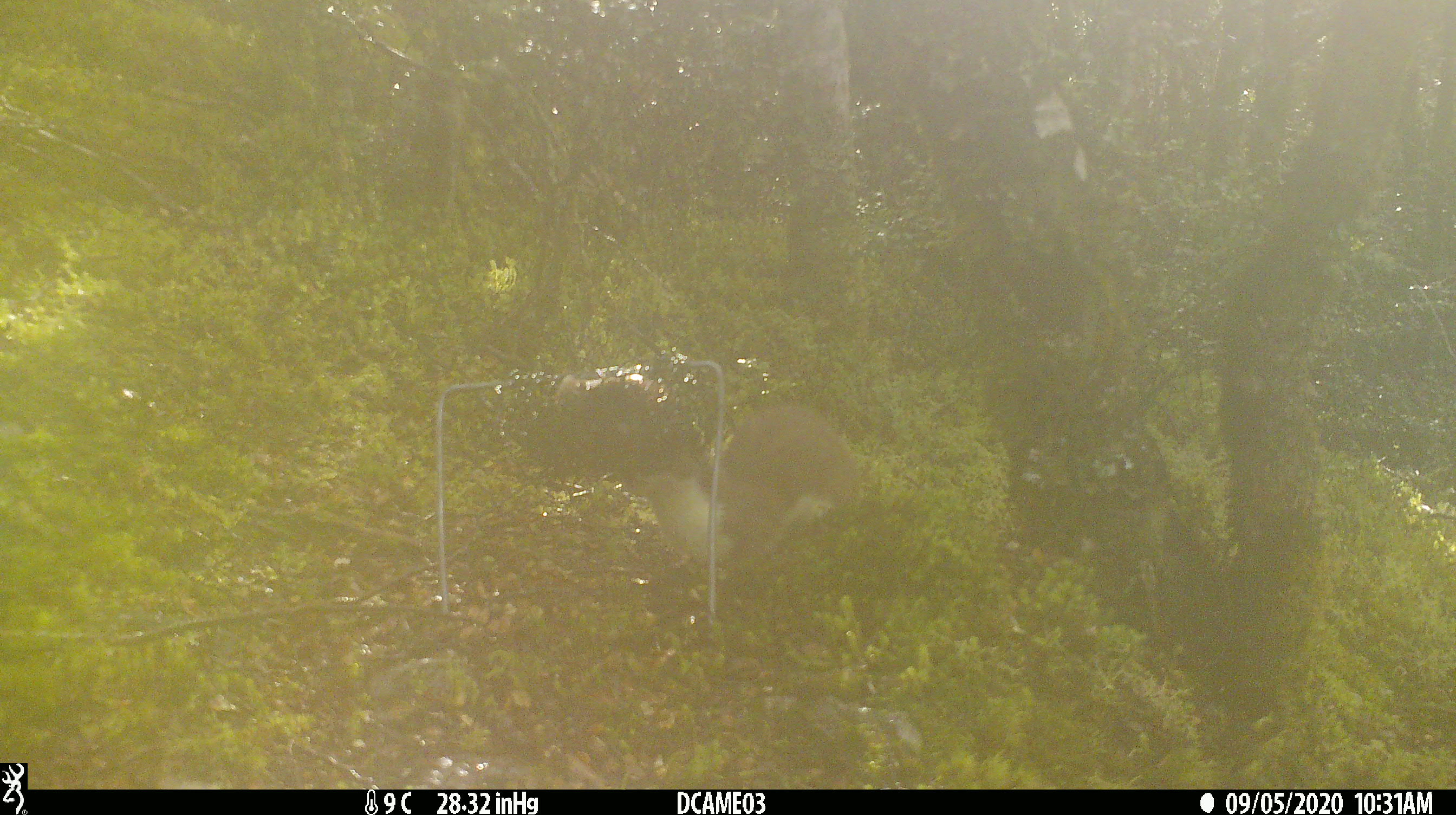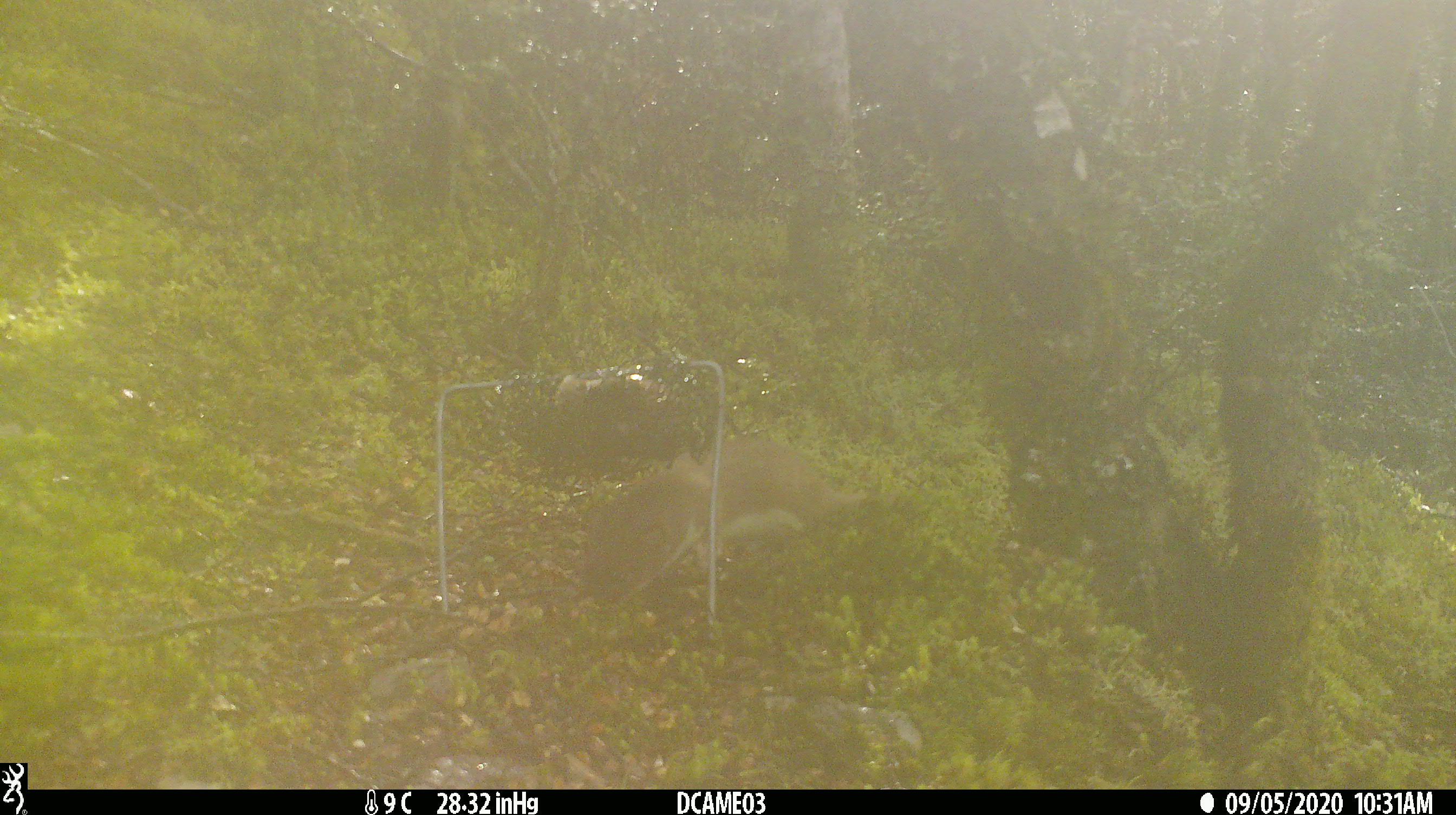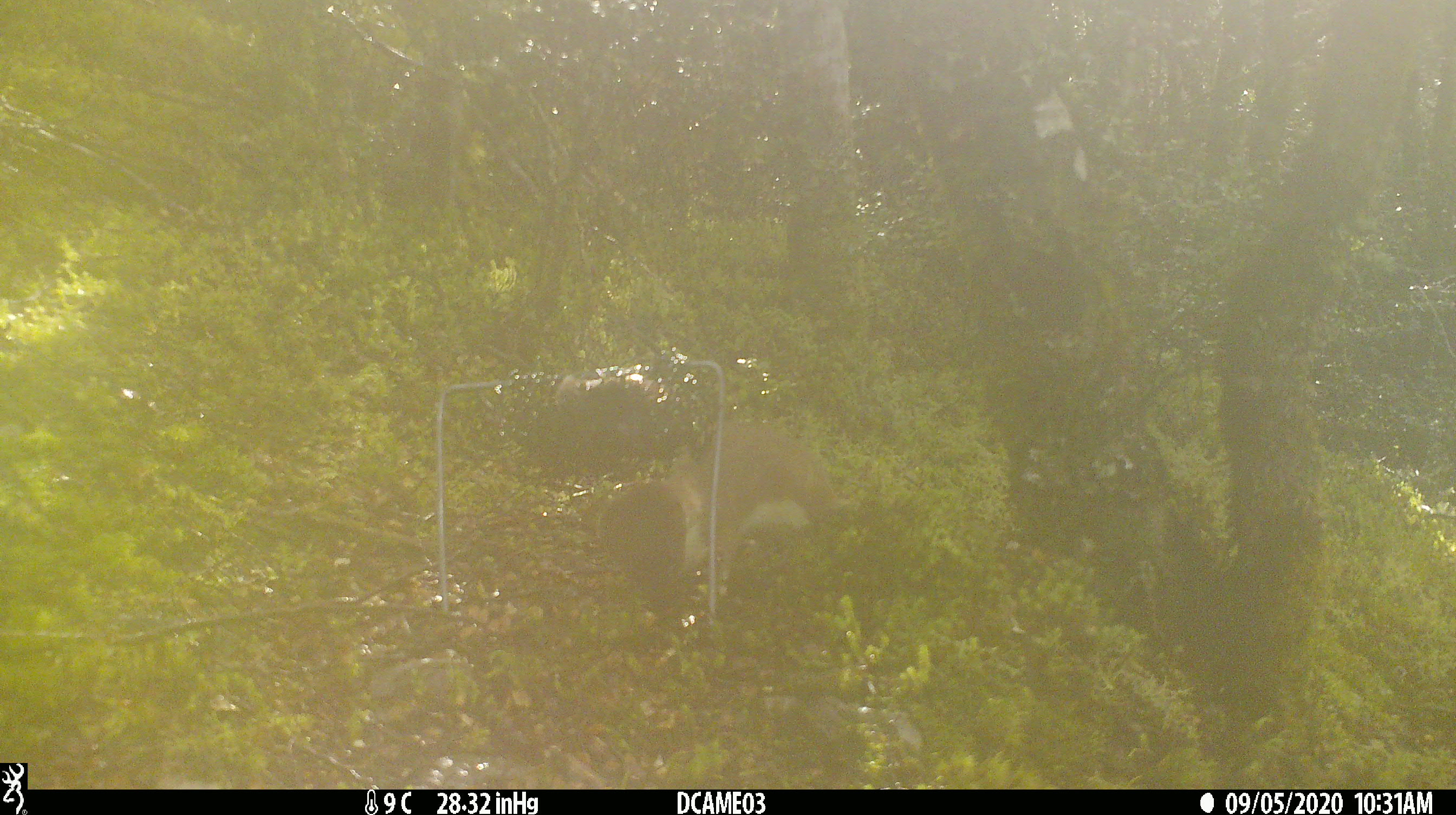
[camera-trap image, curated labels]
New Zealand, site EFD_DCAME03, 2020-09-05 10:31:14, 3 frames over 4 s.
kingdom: Animalia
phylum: Chordata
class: Mammalia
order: Carnivora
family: Mustelidae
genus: Mustela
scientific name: Mustela erminea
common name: stoat